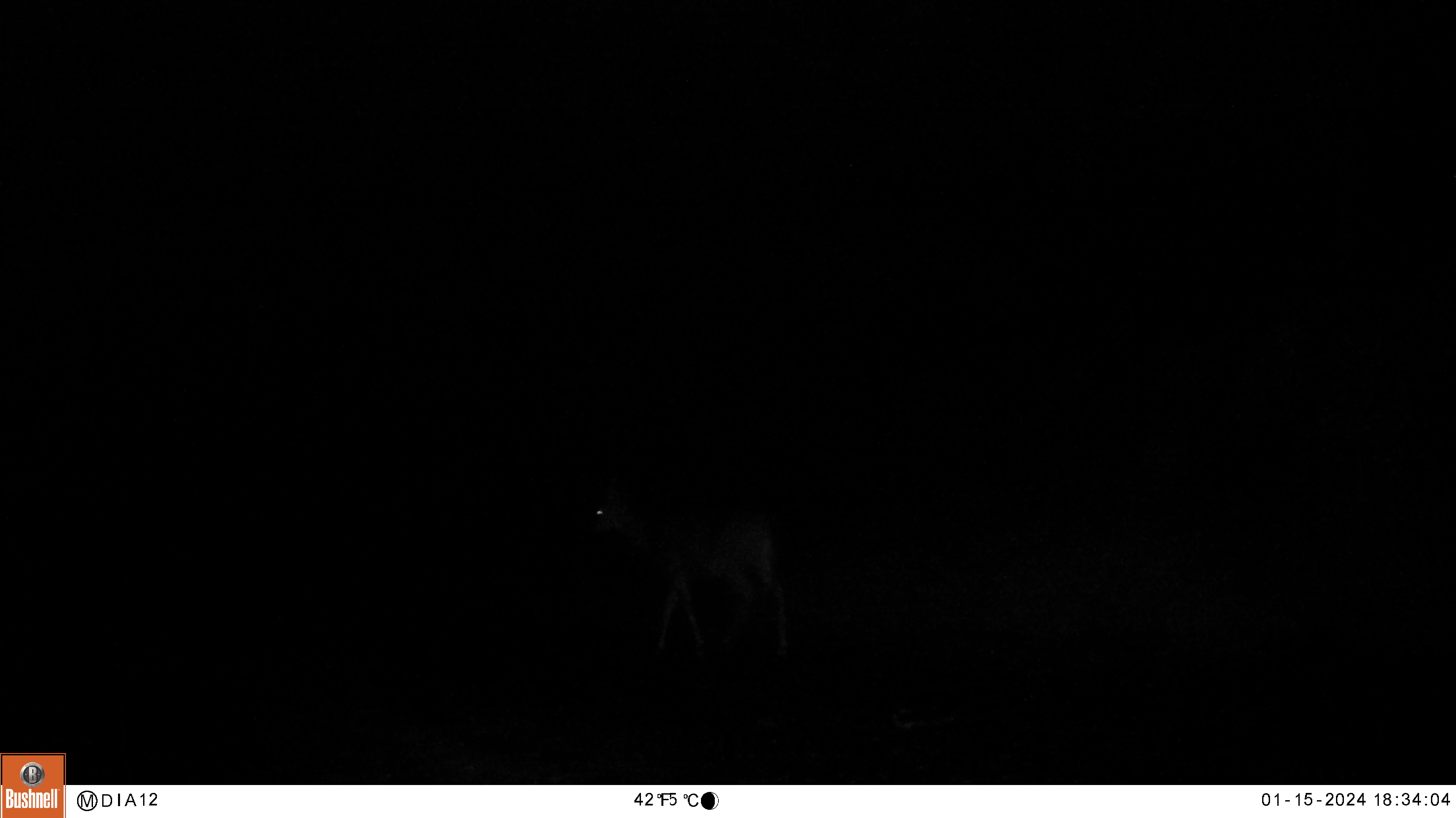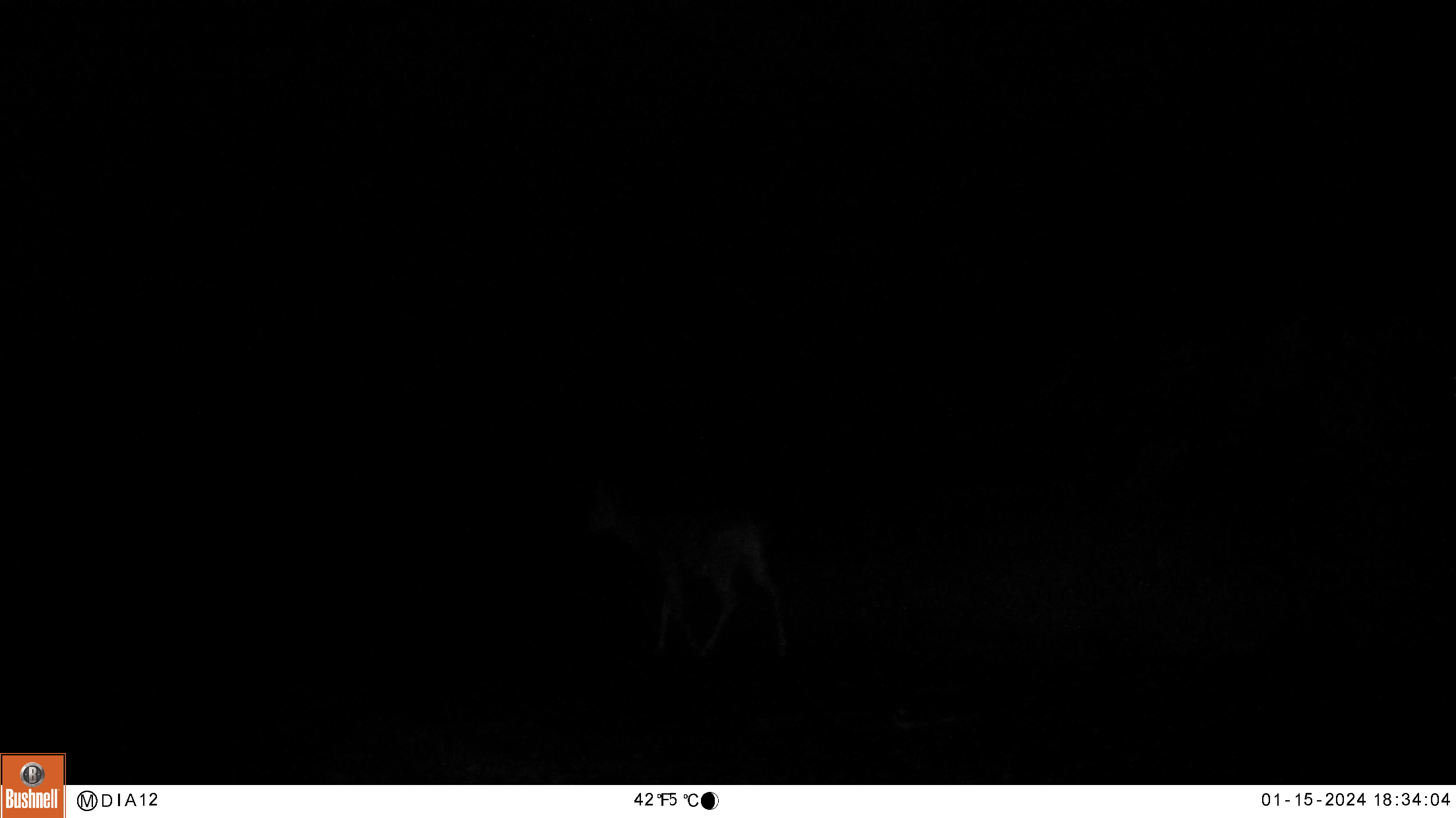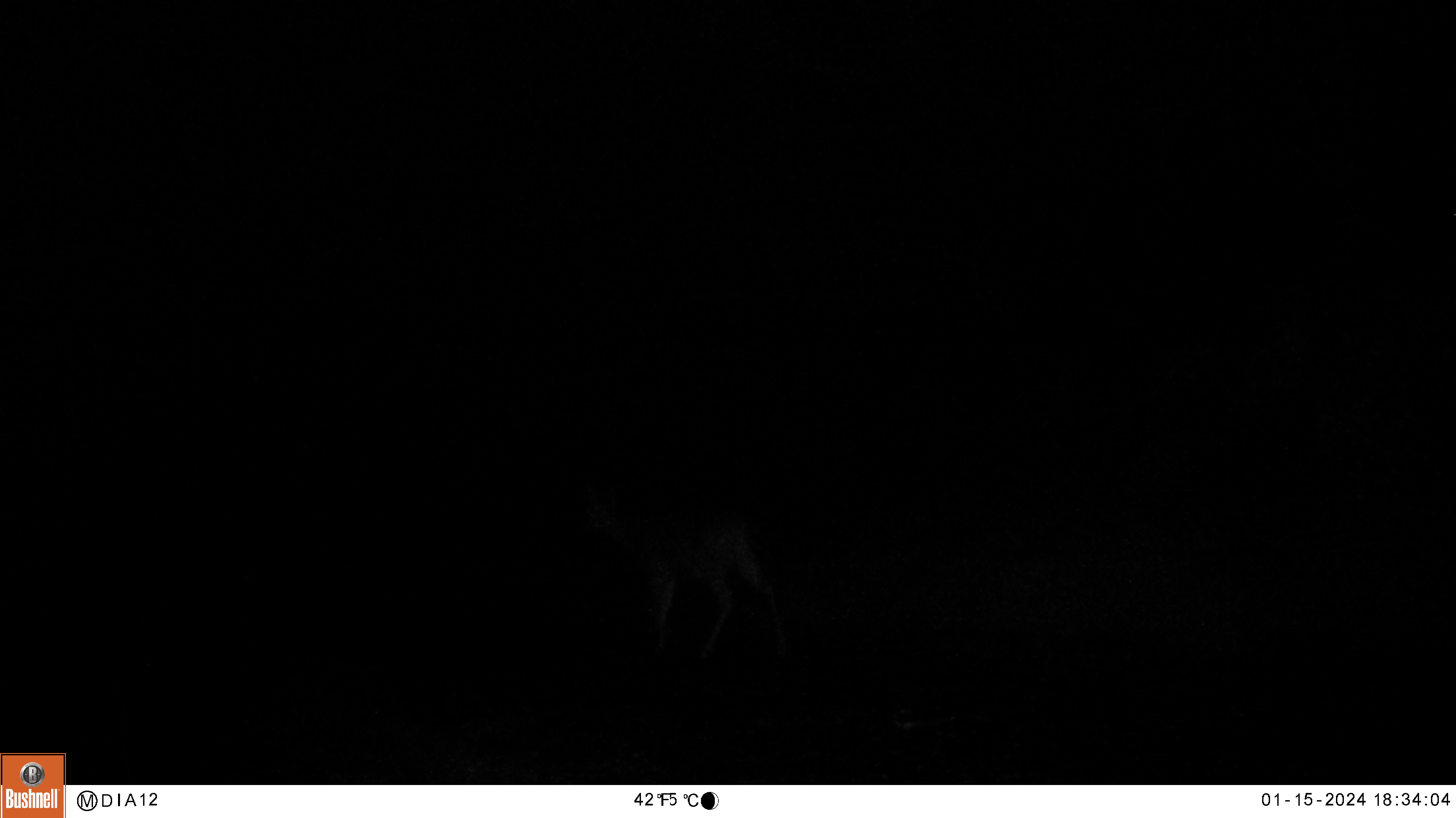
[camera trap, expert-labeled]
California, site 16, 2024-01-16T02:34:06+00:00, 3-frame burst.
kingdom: Animalia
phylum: Chordata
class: Mammalia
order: Artiodactyla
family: Cervidae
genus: Odocoileus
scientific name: Odocoileus hemionus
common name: mule deer